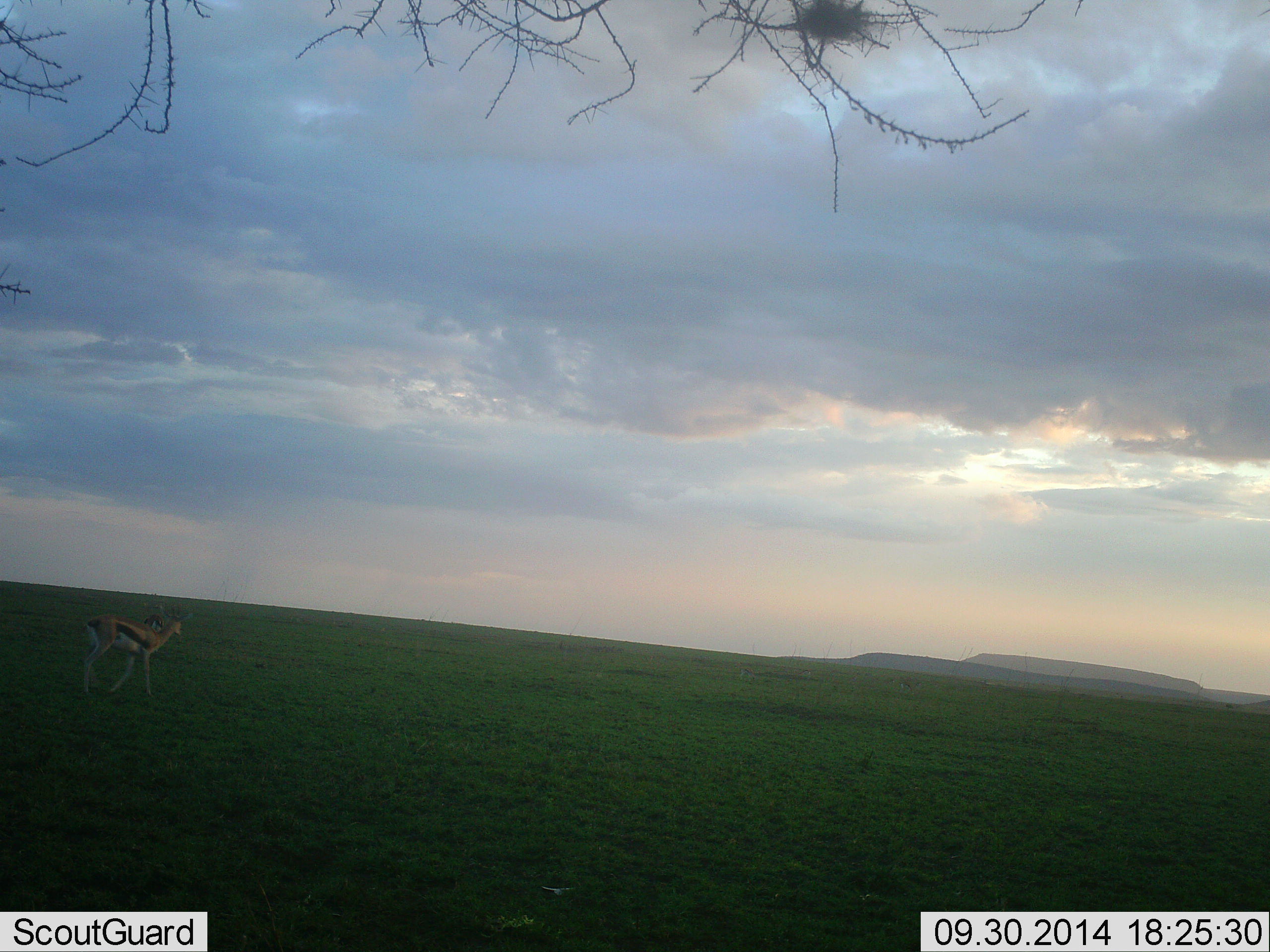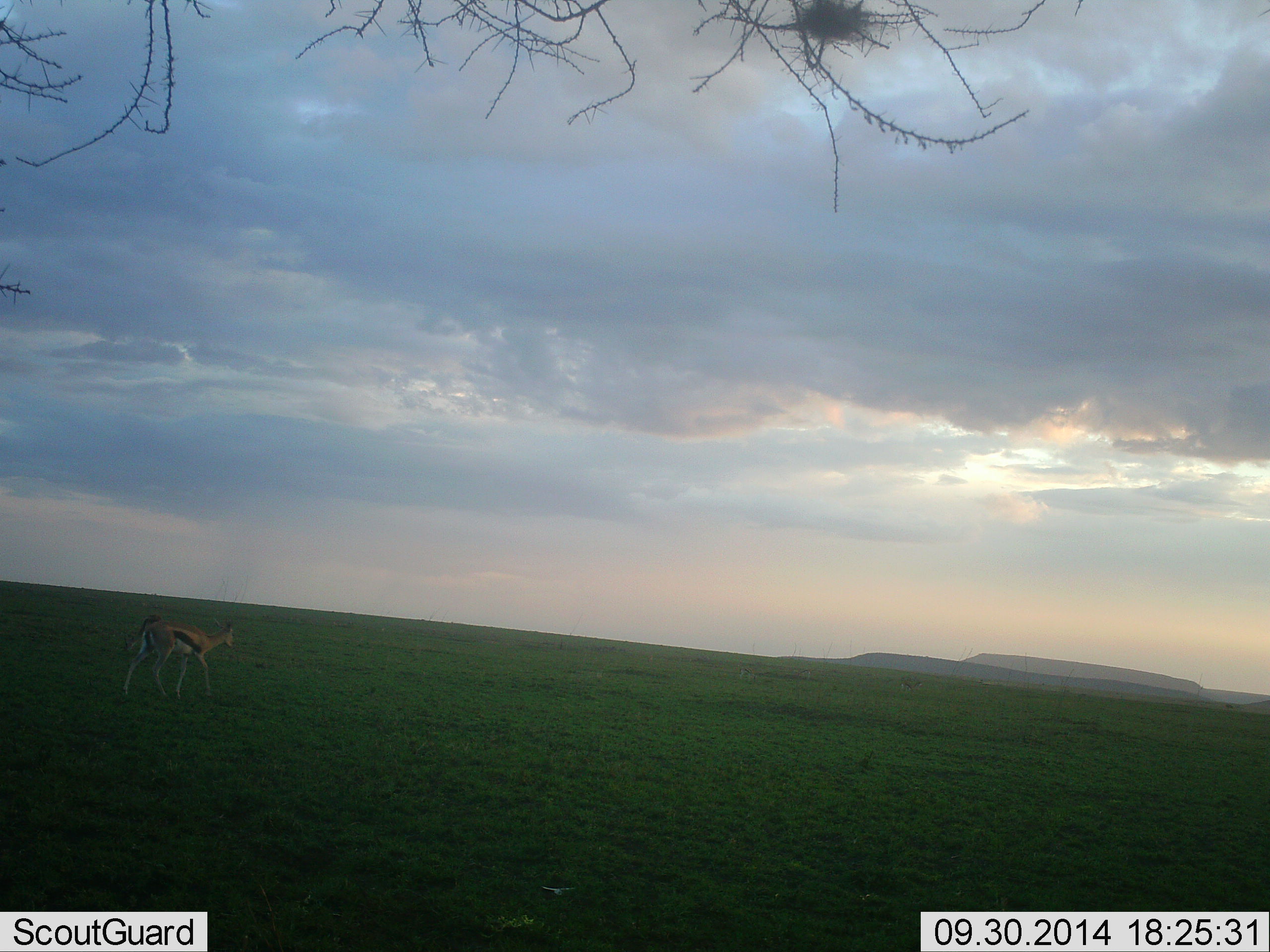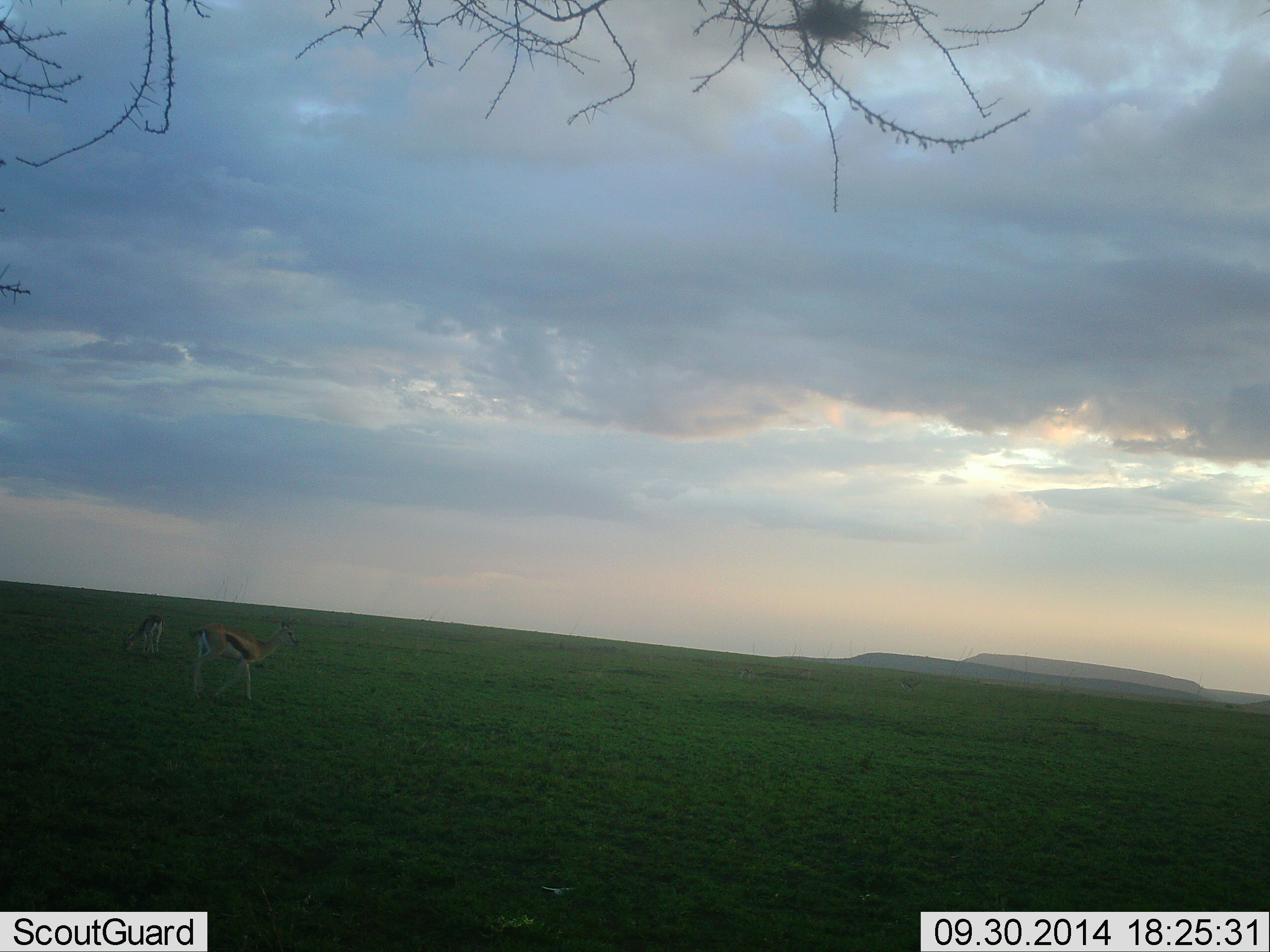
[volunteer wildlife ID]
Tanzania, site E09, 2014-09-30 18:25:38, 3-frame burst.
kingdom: Animalia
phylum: Chordata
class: Mammalia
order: Artiodactyla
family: Bovidae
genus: Eudorcas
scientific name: Eudorcas thomsonii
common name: thomson's gazelle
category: gazellethomsons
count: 2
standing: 20%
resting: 0%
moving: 100%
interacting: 0%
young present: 0%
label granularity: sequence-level